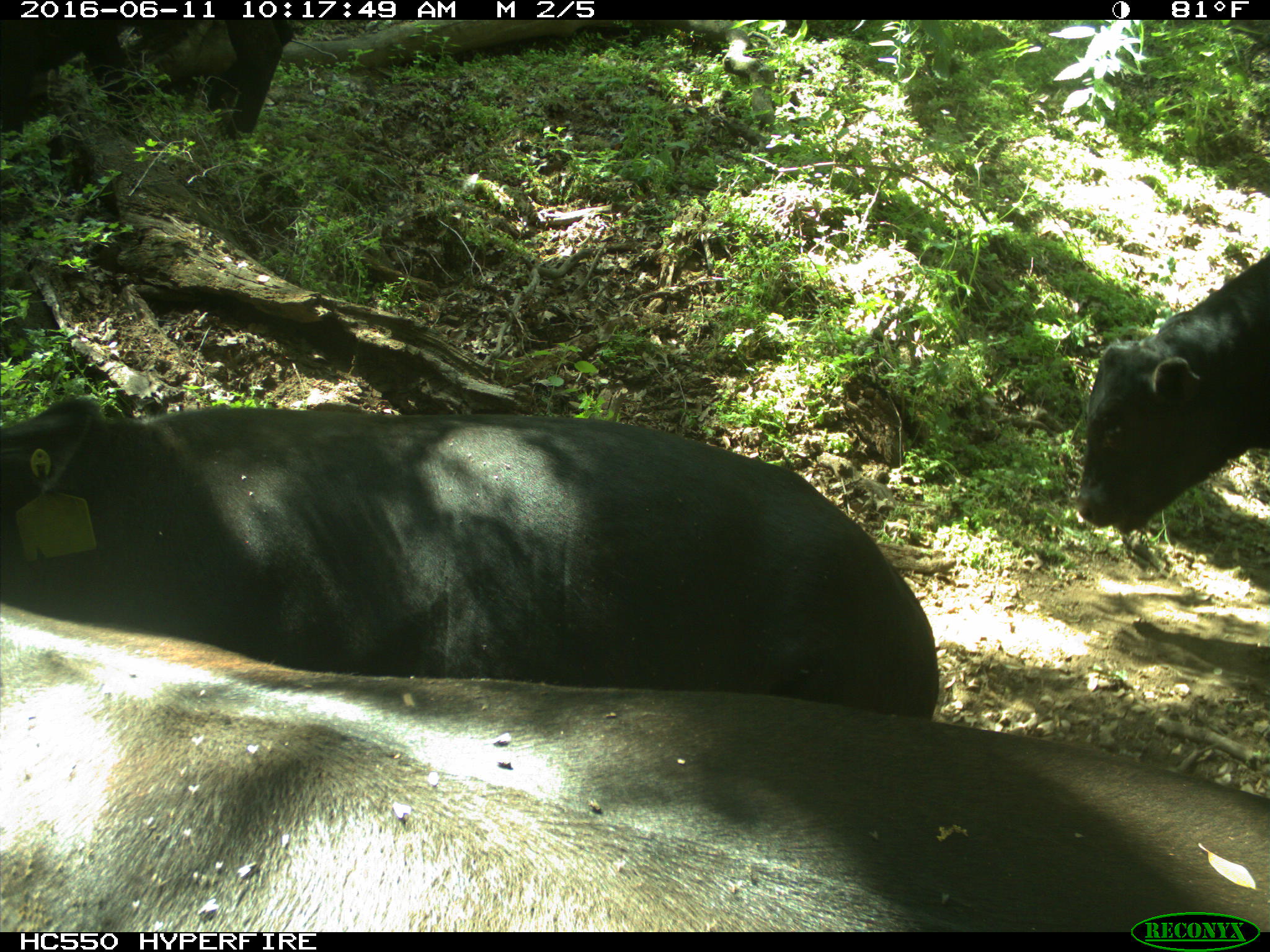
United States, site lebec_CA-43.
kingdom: Animalia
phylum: Chordata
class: Mammalia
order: Artiodactyla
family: Bovidae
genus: Bos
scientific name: Bos taurus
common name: domestic cow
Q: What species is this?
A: Bos taurus (domestic cow).